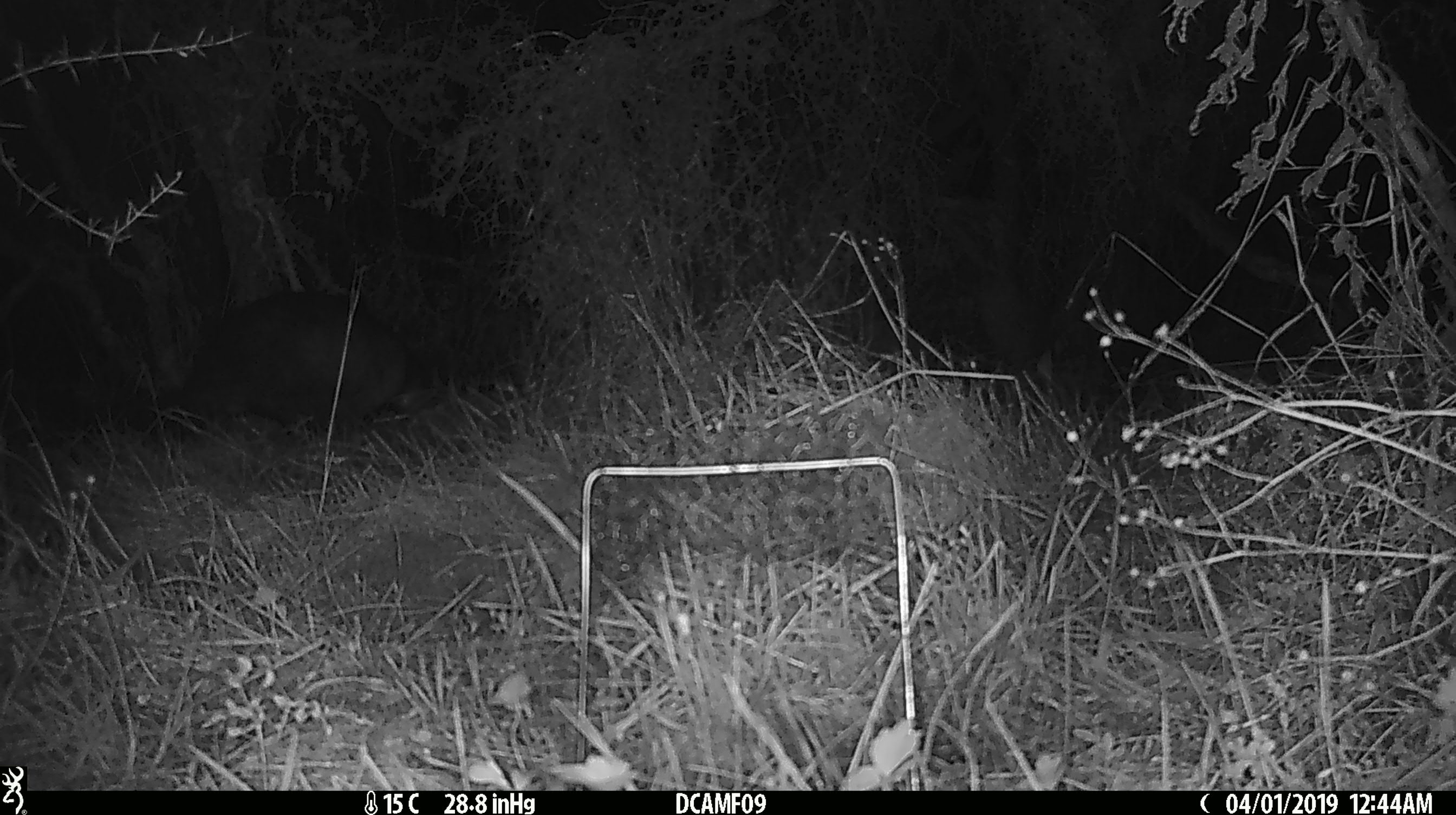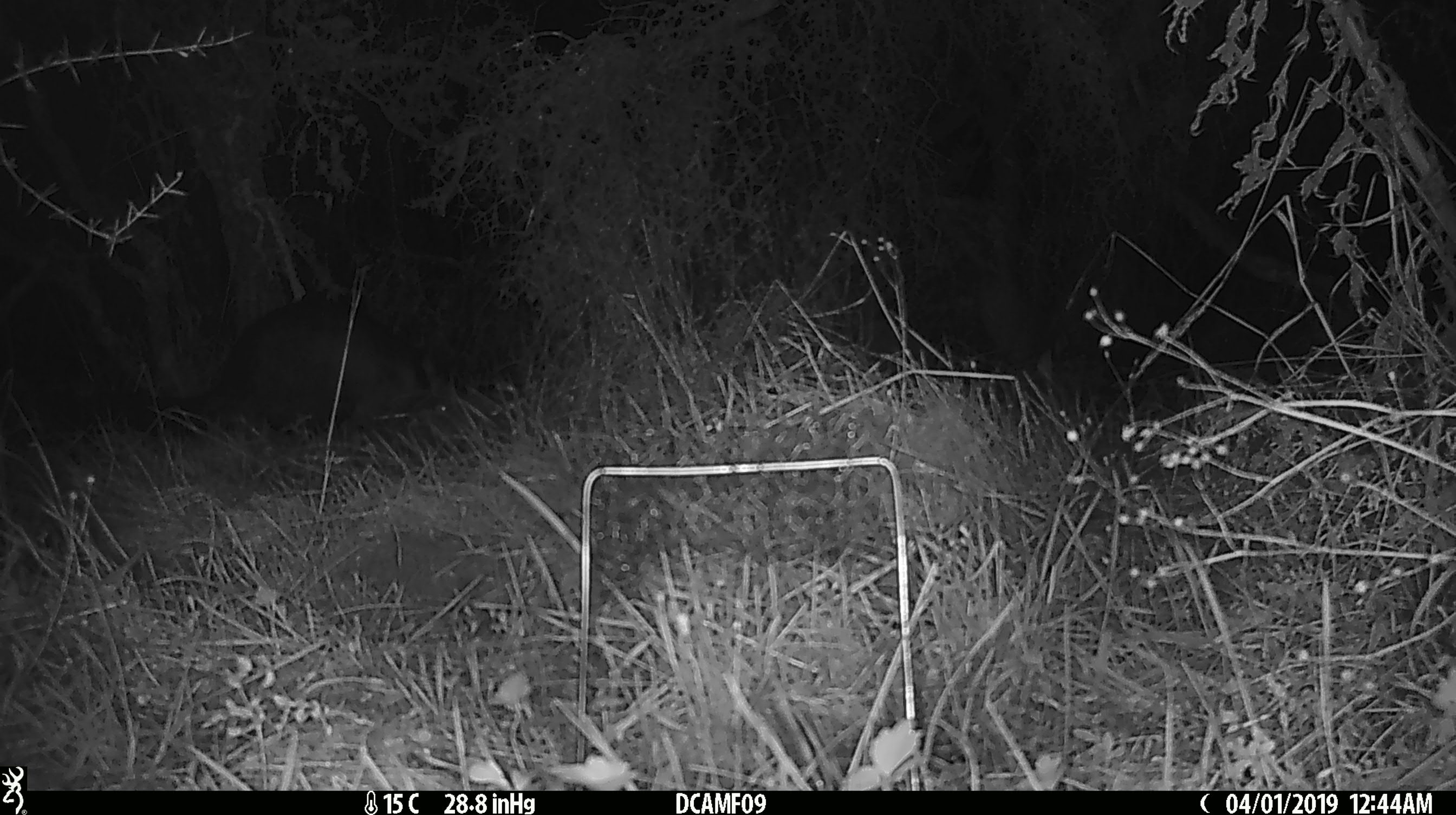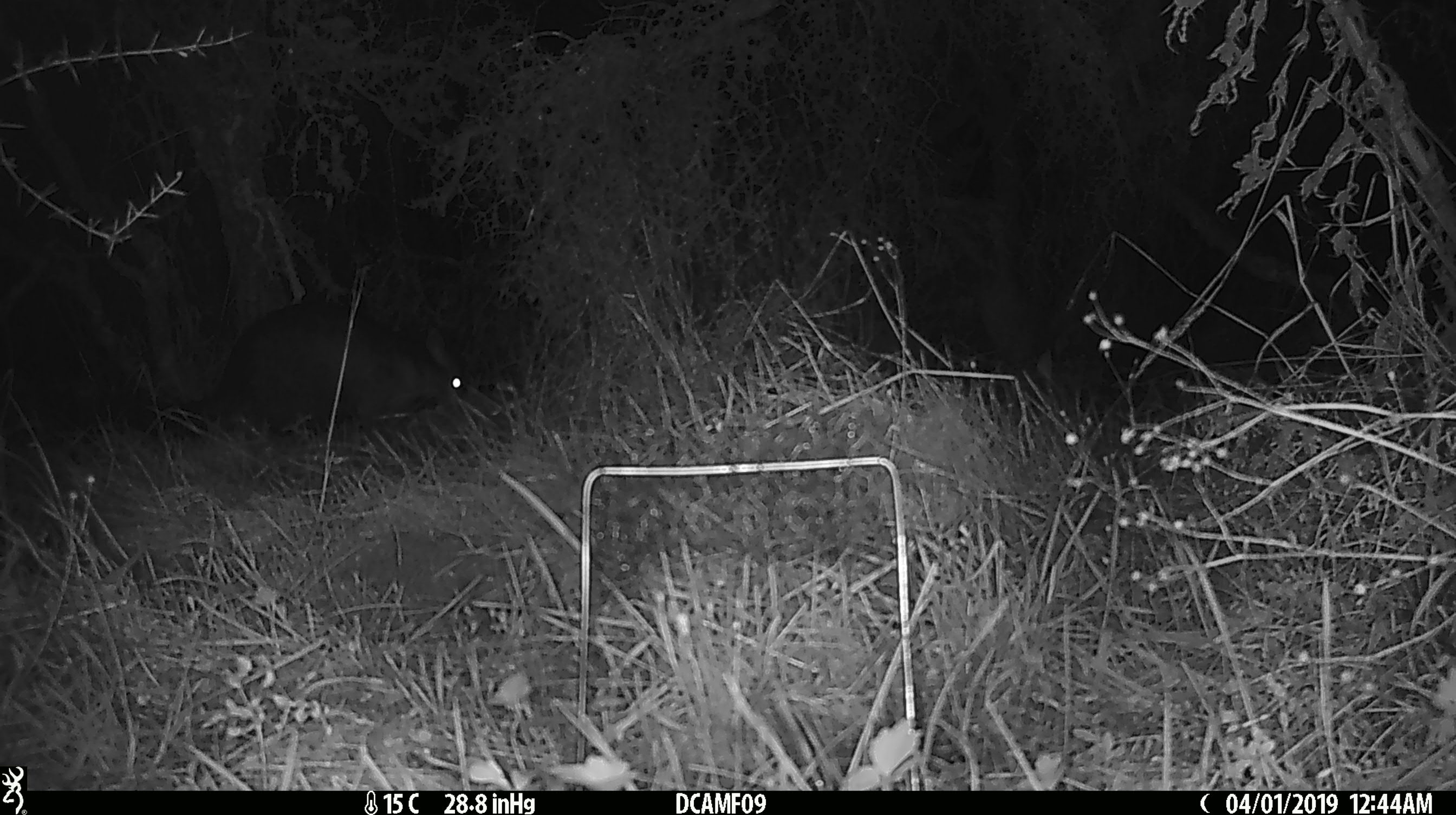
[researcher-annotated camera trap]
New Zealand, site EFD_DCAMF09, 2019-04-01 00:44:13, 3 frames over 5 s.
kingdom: Animalia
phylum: Chordata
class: Mammalia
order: Diprotodontia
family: Phalangeridae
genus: Trichosurus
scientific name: Trichosurus vulpecula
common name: common brushtail possum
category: possum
Possum (common brushtail possum) (Trichosurus vulpecula).